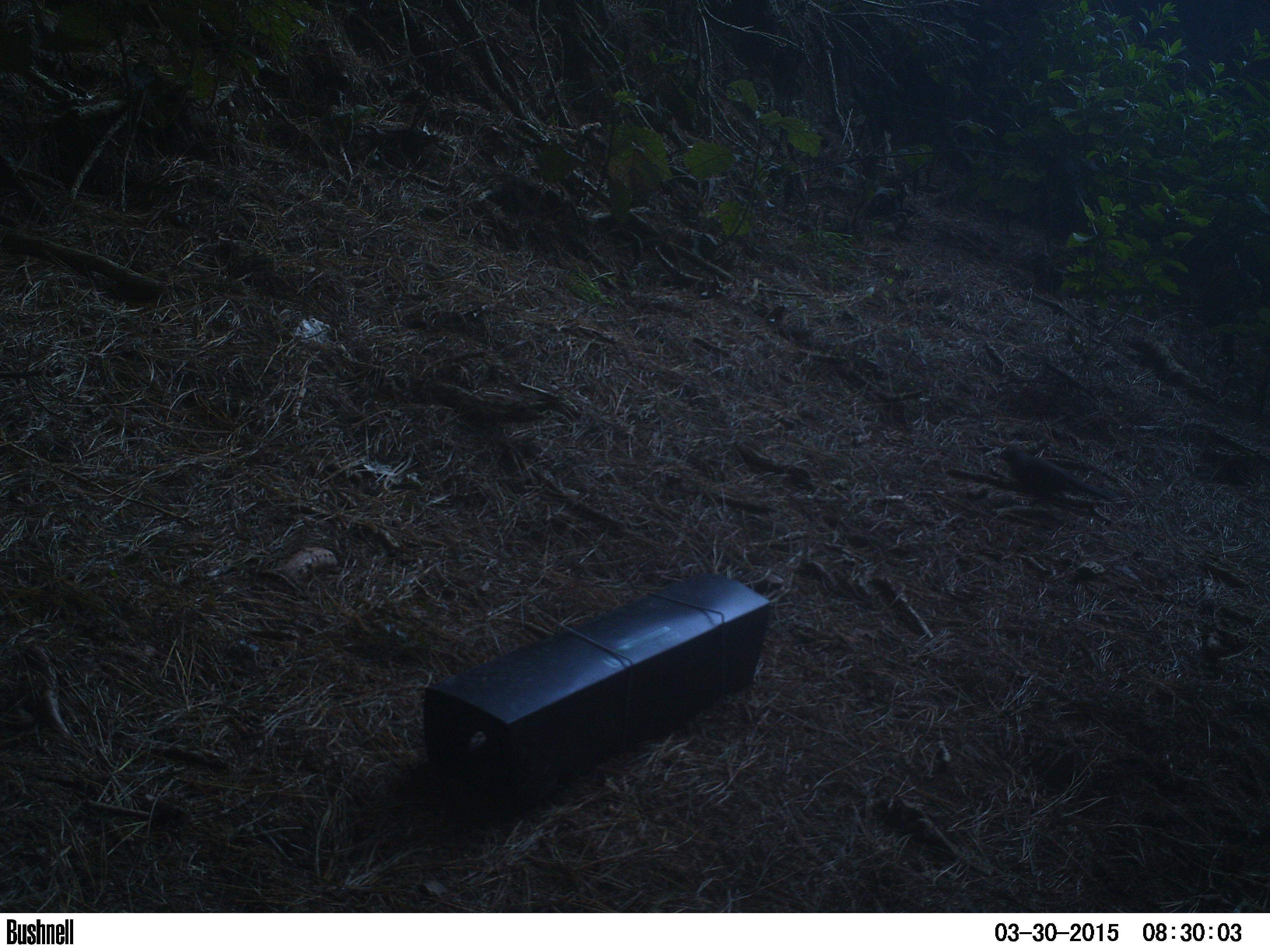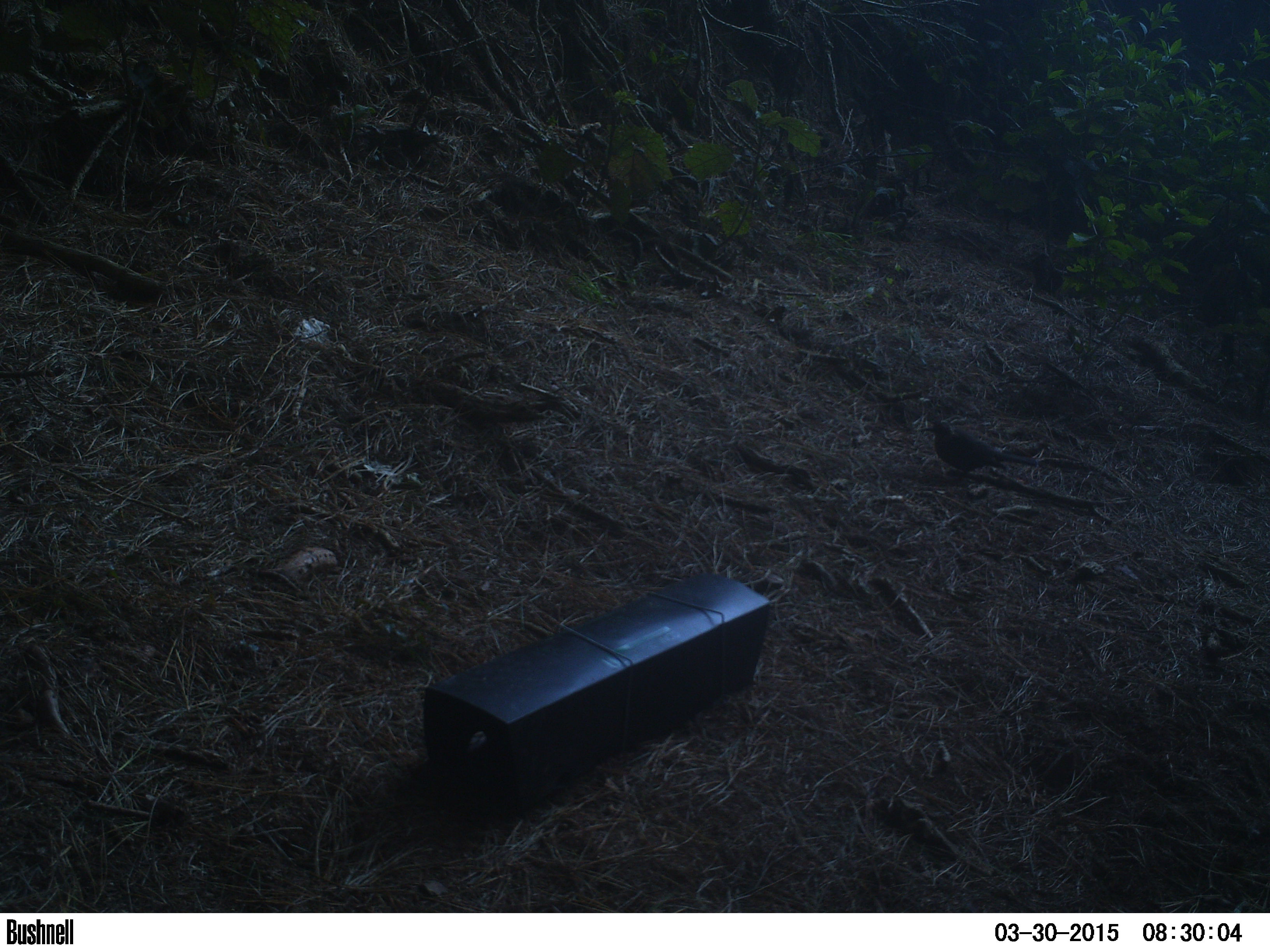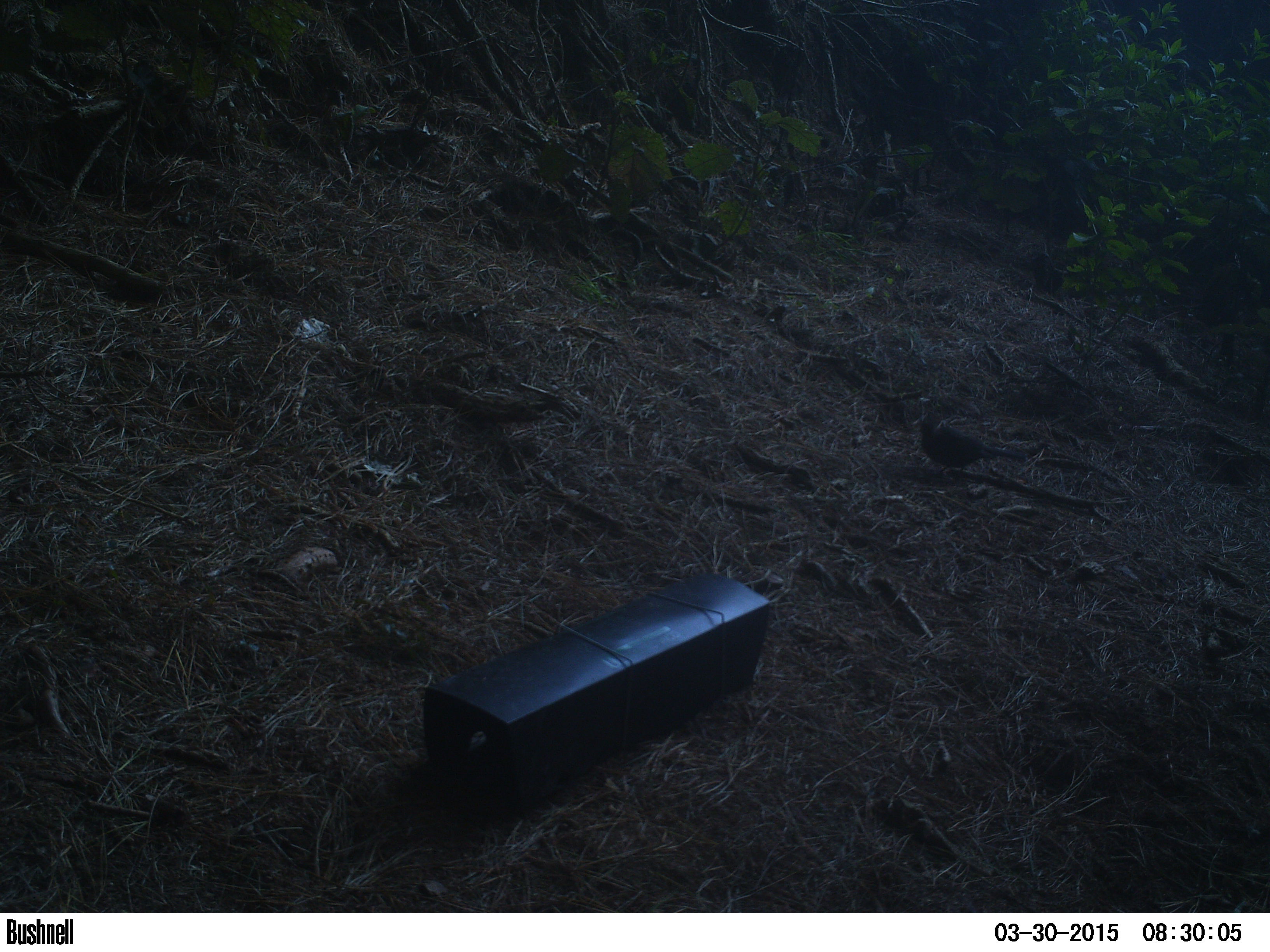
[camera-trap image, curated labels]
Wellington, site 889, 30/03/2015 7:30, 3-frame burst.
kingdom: Animalia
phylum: Chordata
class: Aves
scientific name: Aves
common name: bird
Bird (Aves).